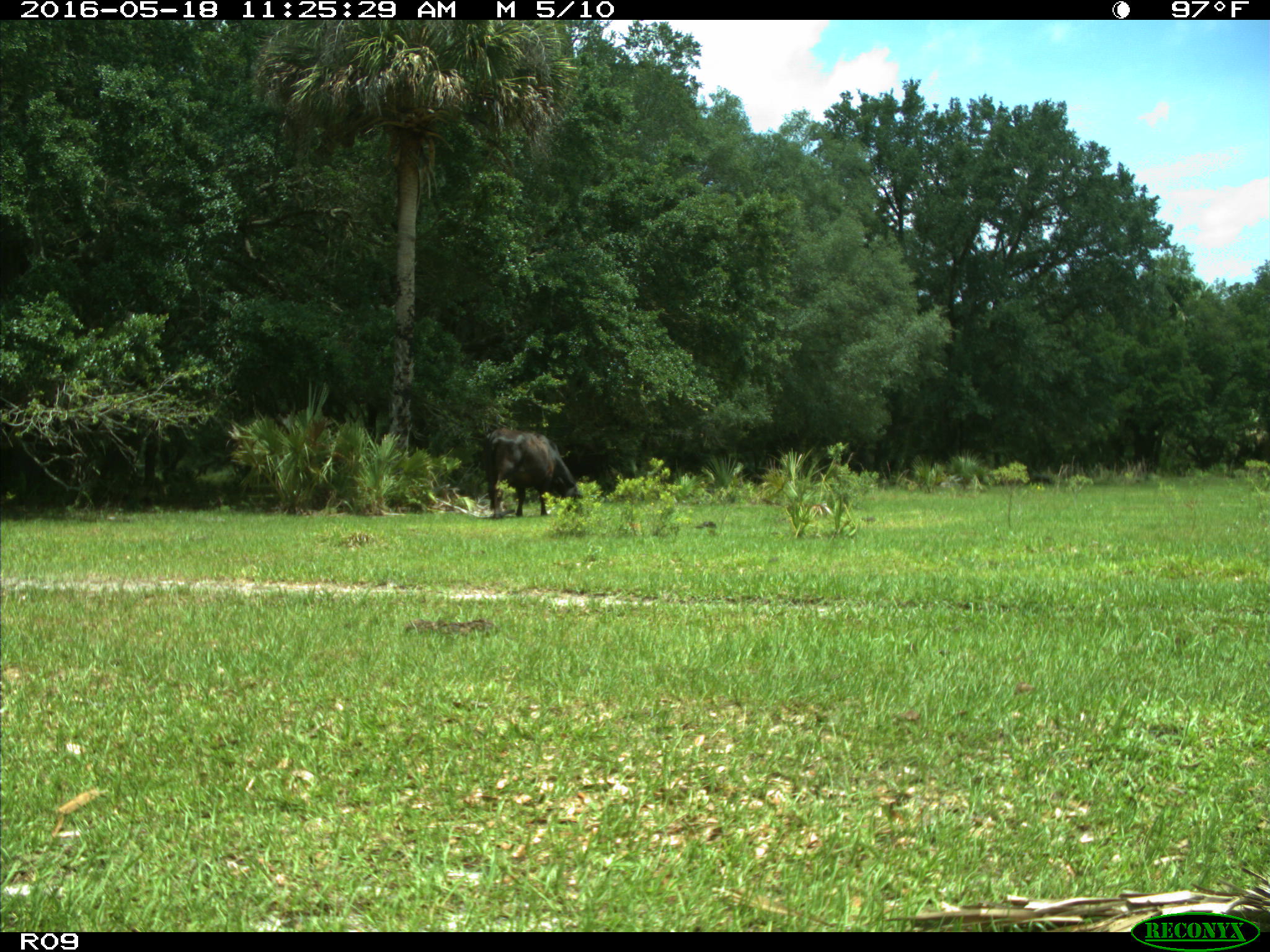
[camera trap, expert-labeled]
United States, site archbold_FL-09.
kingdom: Animalia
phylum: Chordata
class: Mammalia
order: Artiodactyla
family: Bovidae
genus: Bos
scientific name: Bos taurus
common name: domestic cow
Bos taurus (domestic cow).